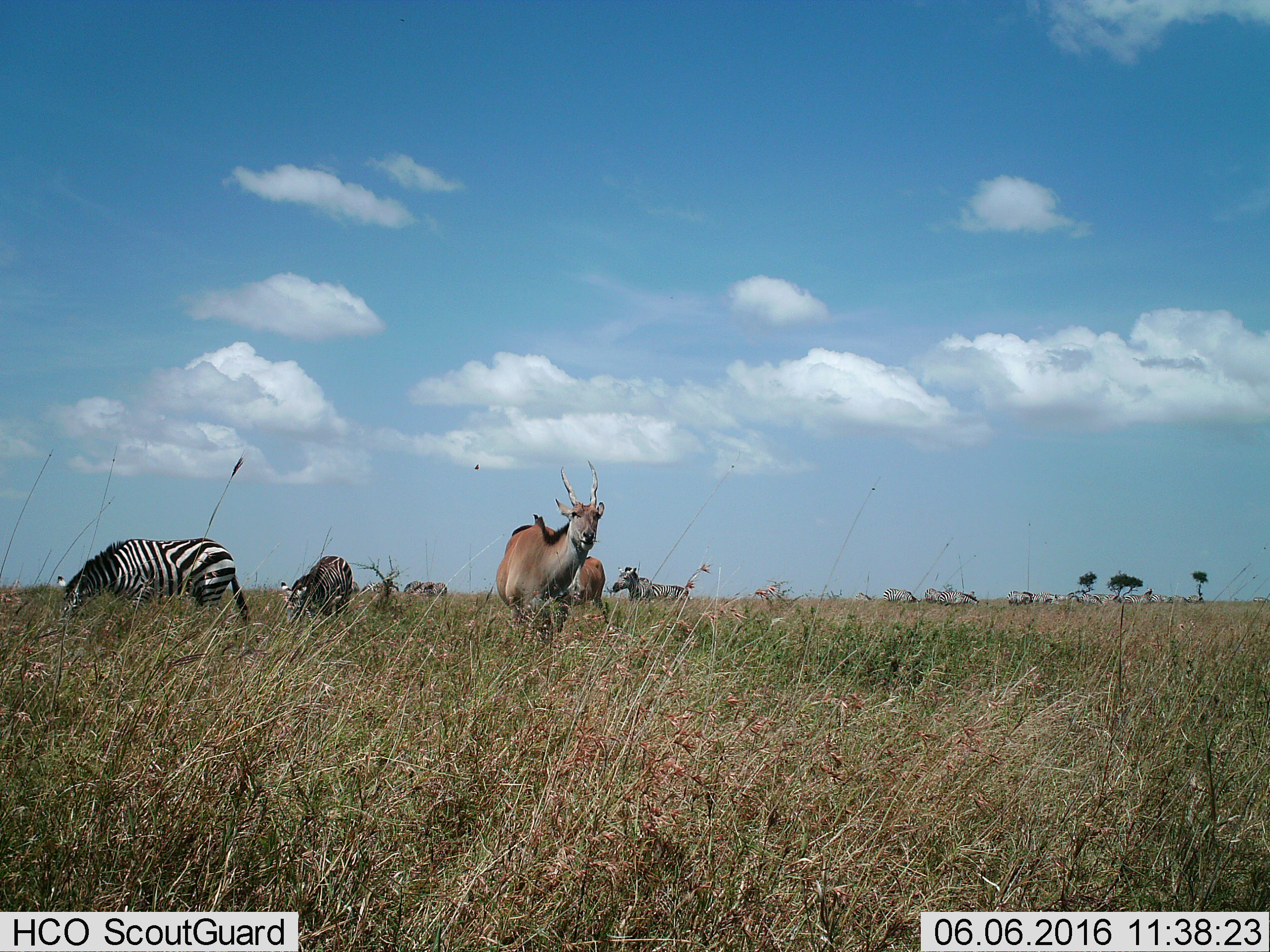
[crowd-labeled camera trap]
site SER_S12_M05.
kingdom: Animalia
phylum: Chordata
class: Mammalia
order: Artiodactyla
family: Bovidae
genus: Tragelaphus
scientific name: Tragelaphus oryx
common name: eland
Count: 2.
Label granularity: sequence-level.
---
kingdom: Animalia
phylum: Chordata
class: Mammalia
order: Perissodactyla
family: Equidae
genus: Equus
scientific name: Equus quagga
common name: plains zebra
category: zebraplains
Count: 11-50.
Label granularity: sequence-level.